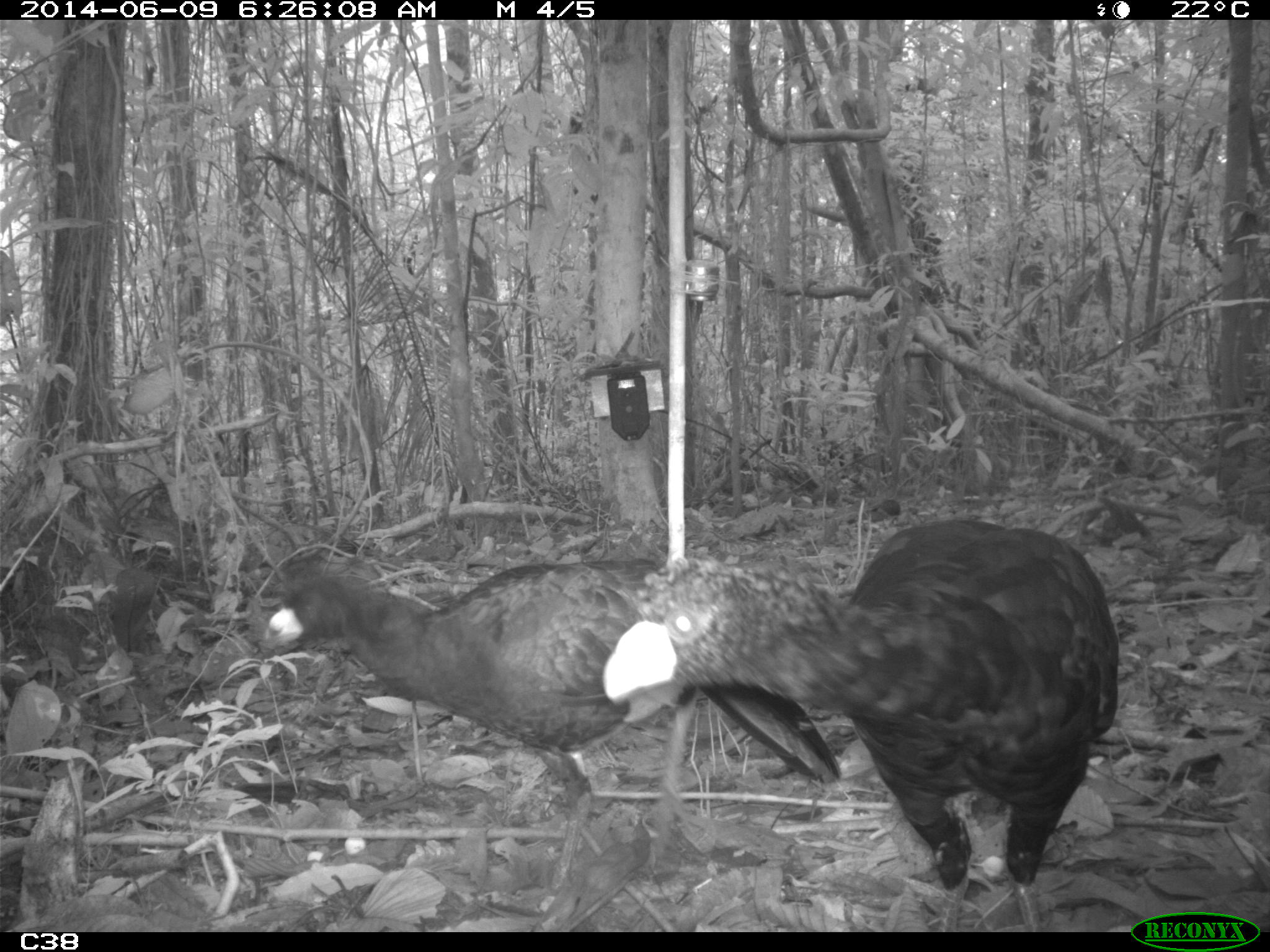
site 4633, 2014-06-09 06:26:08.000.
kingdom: Animalia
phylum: Chordata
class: Aves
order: Galliformes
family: Cracidae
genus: Crax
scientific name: Crax alector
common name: black curassow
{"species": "Crax alector (black curassow)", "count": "2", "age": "adult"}